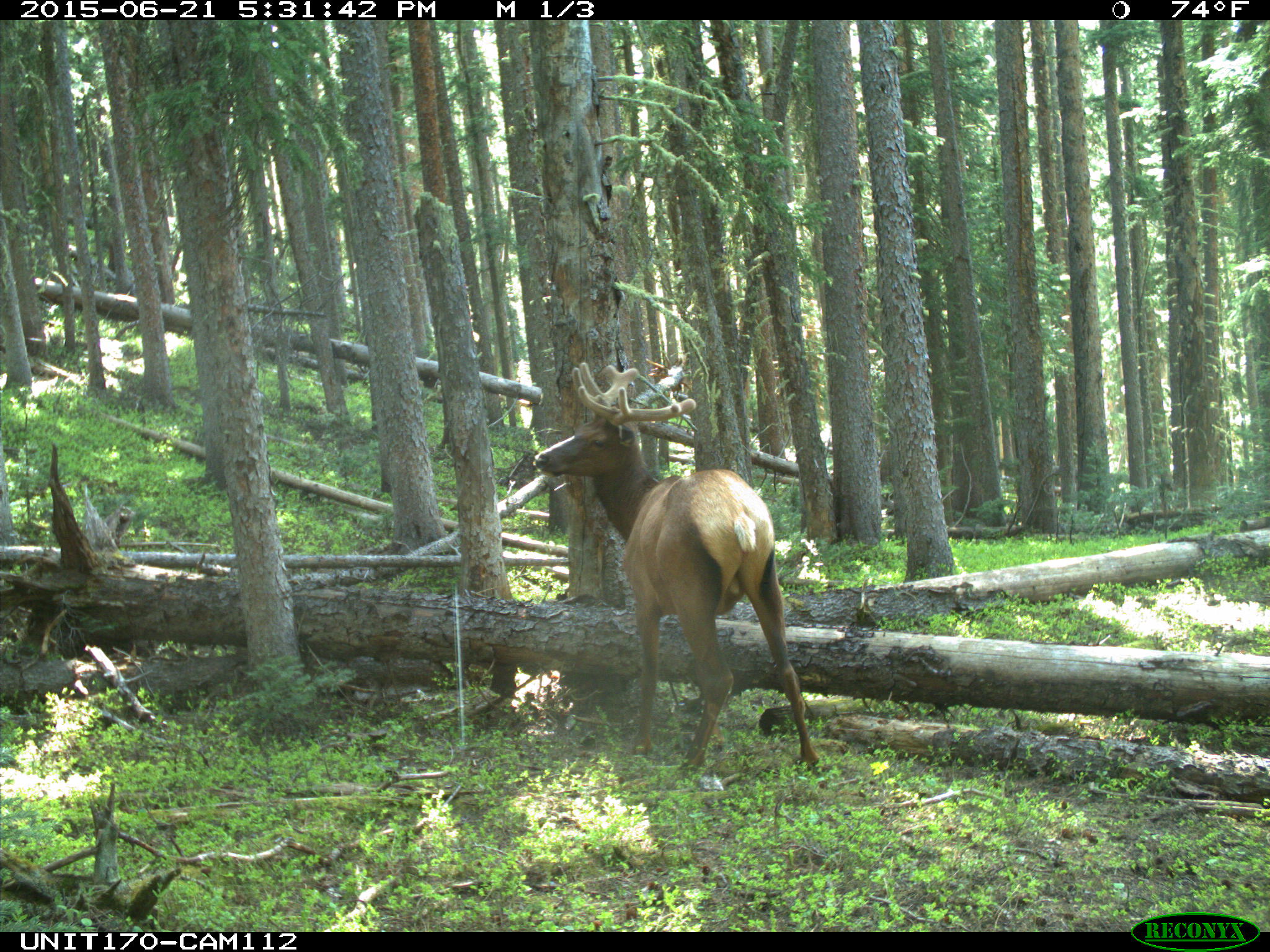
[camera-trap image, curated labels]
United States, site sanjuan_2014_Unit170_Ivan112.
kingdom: Animalia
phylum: Chordata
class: Mammalia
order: Artiodactyla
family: Cervidae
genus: Cervus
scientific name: Cervus elaphus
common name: red deer